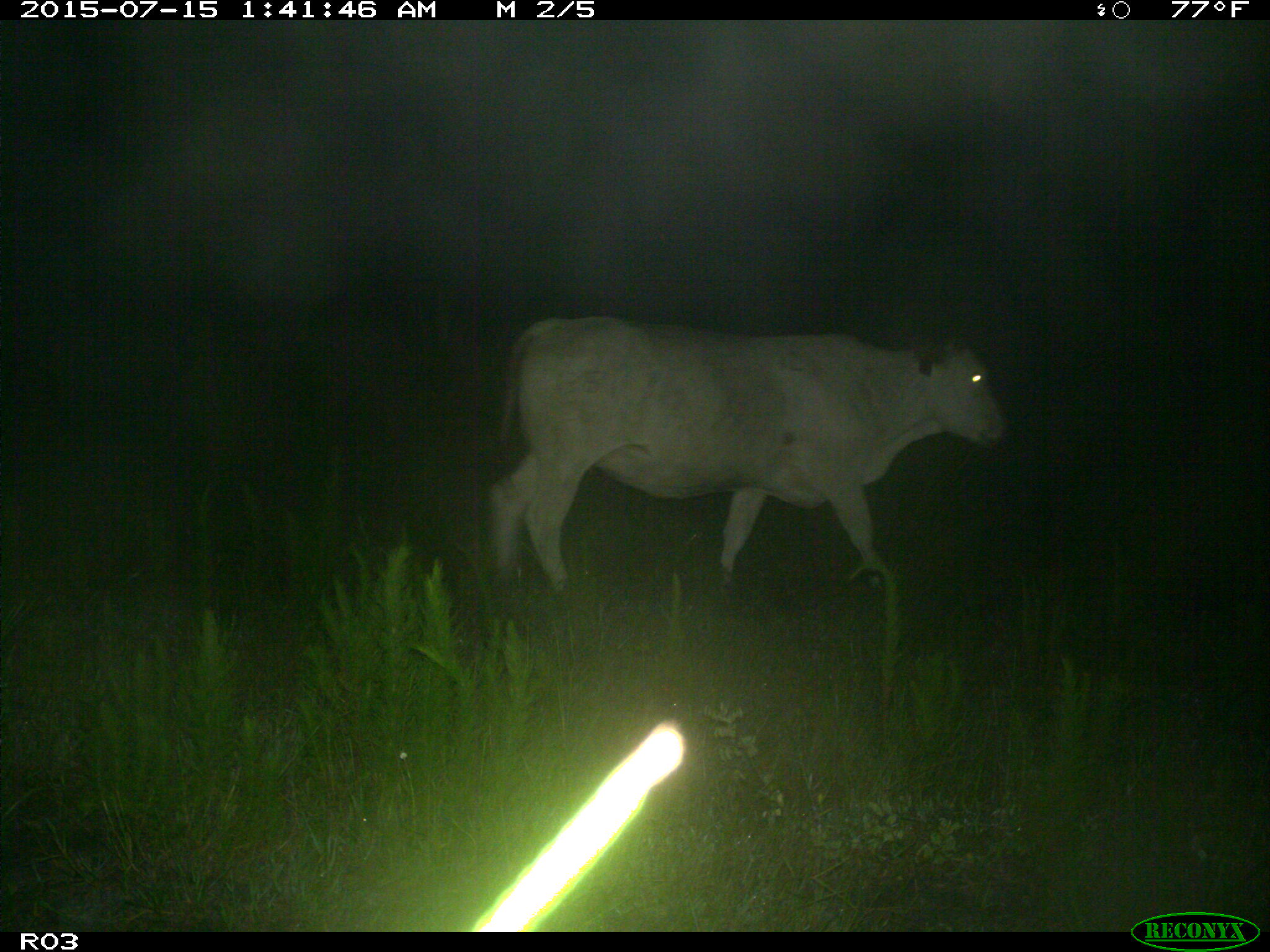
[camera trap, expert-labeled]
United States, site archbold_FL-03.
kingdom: Animalia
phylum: Chordata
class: Mammalia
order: Artiodactyla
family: Bovidae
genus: Bos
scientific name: Bos taurus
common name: domestic cow